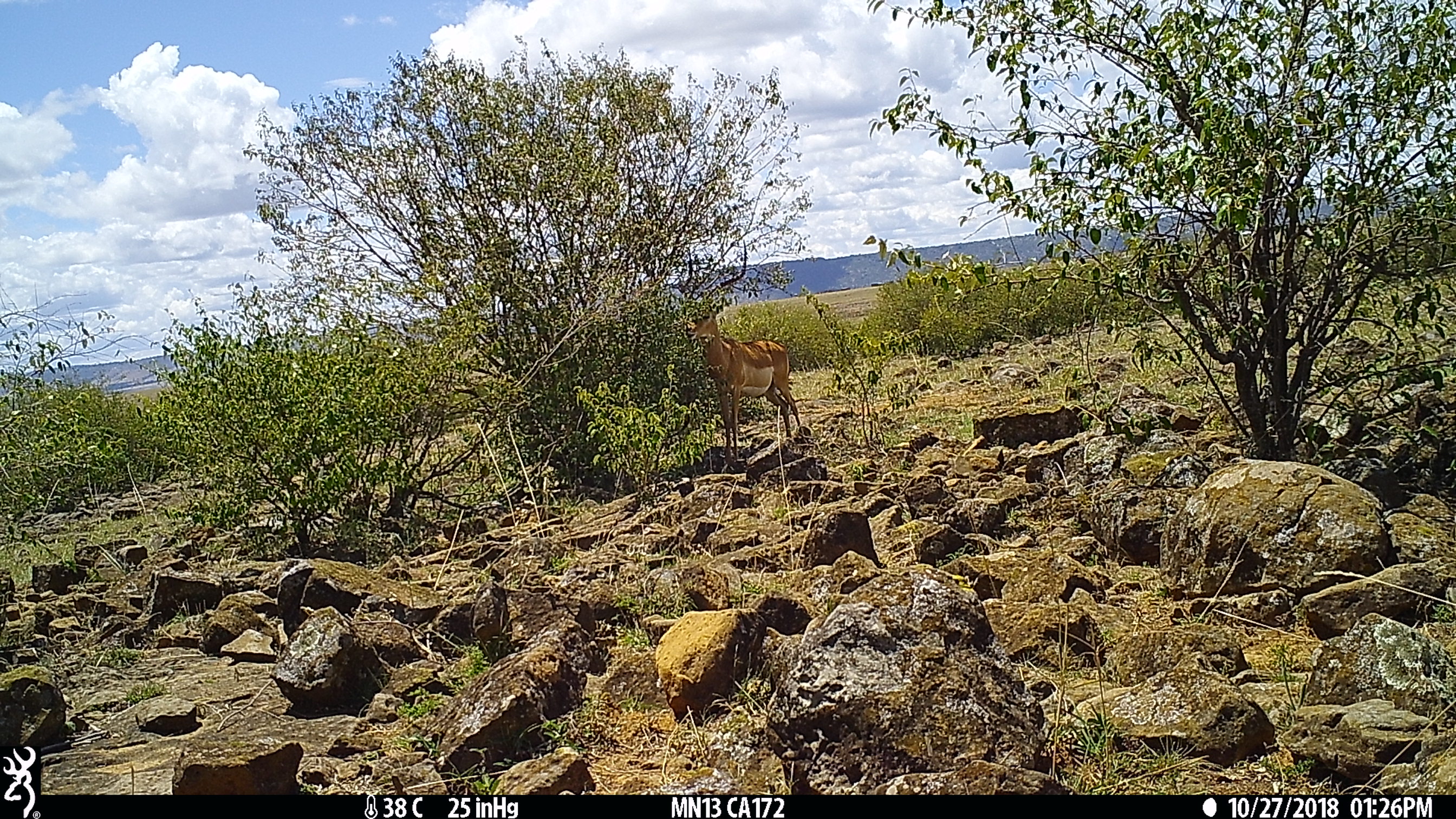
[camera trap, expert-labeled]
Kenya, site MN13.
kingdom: Animalia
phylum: Chordata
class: Mammalia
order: Artiodactyla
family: Bovidae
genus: Aepyceros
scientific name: Aepyceros melampus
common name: impala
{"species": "impala (Aepyceros melampus)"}